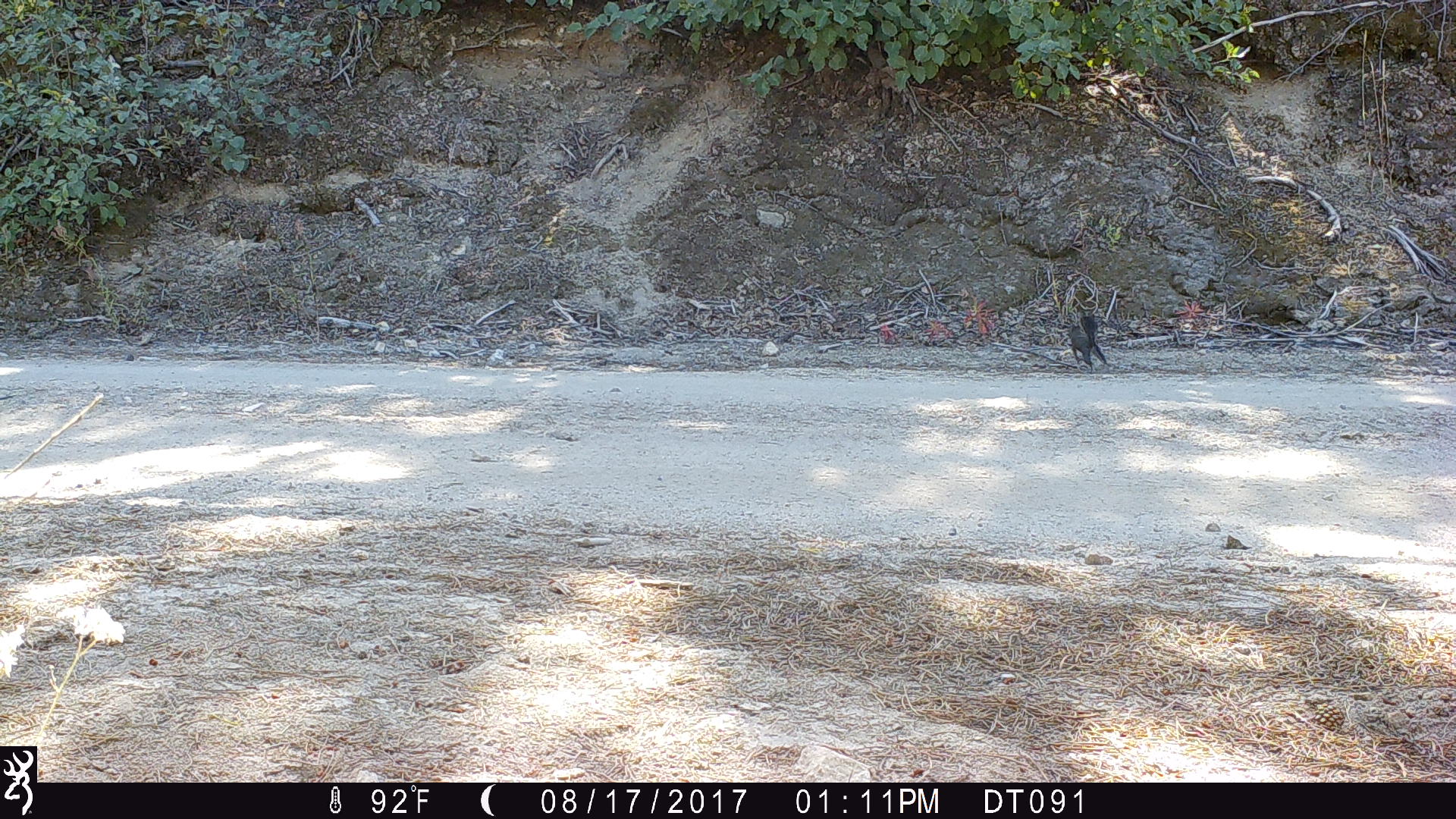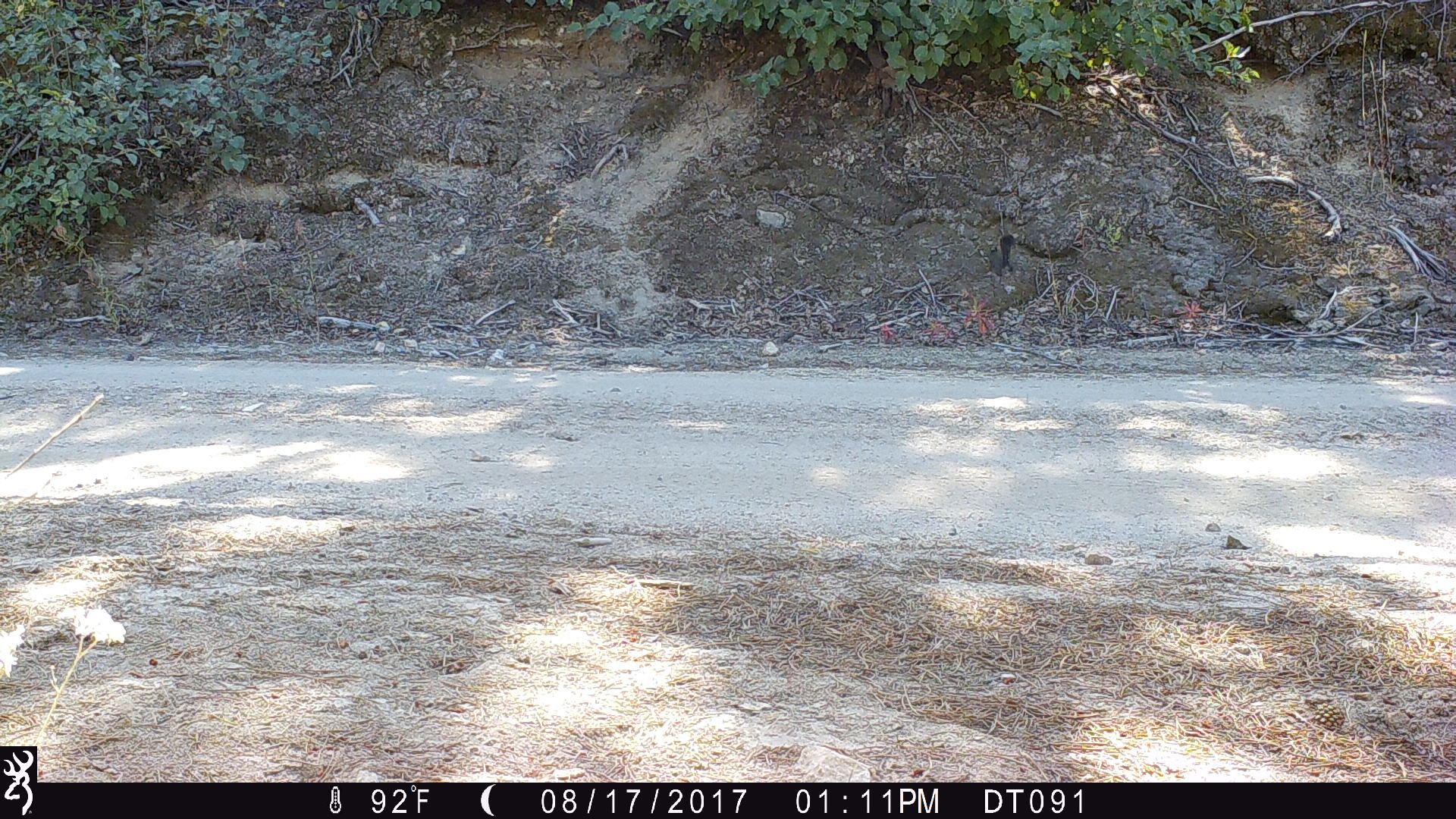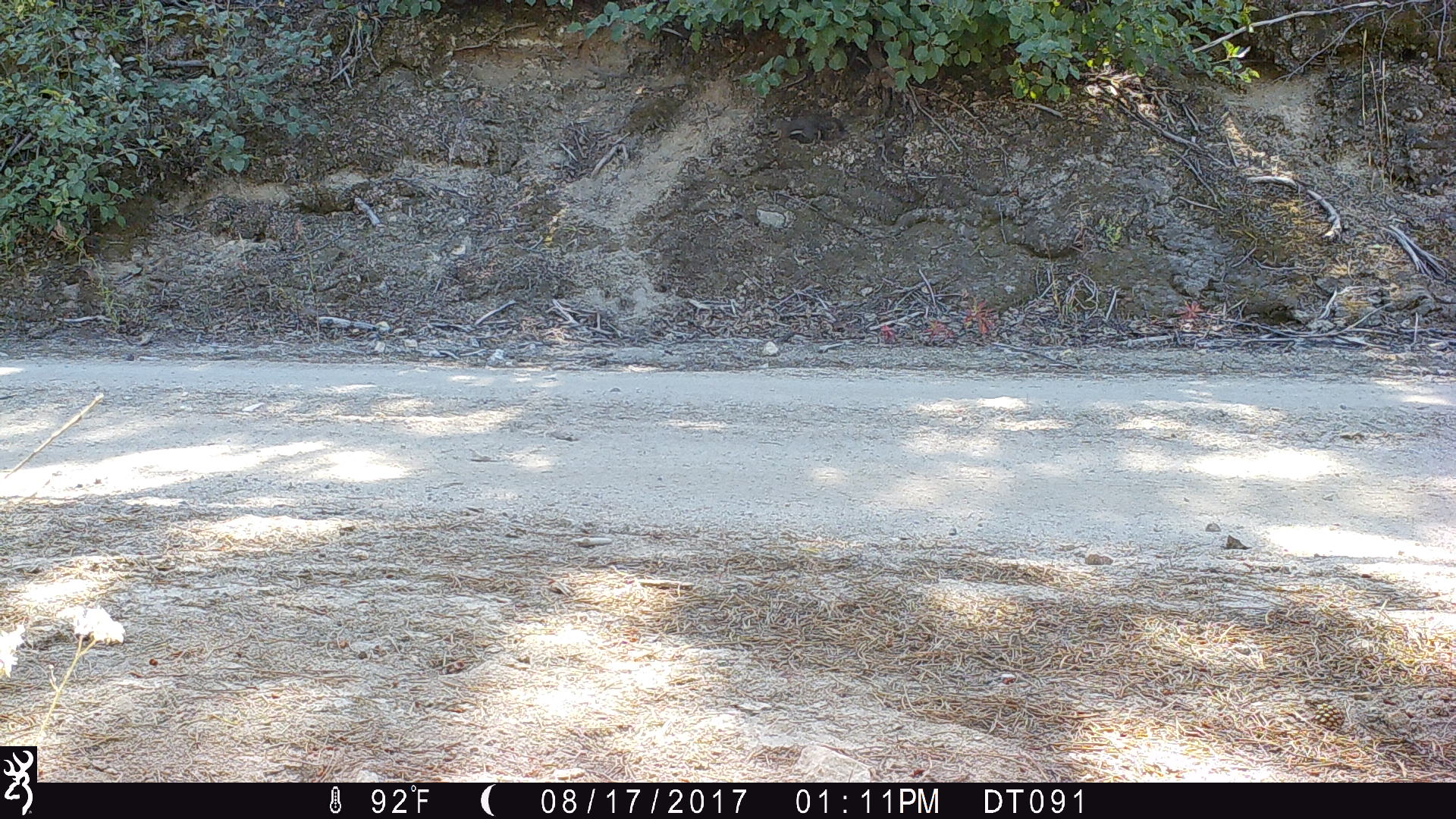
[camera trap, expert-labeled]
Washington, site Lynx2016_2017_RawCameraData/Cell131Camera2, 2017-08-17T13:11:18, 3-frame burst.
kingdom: Animalia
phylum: Chordata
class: Mammalia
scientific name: Mammalia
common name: small mammal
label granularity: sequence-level